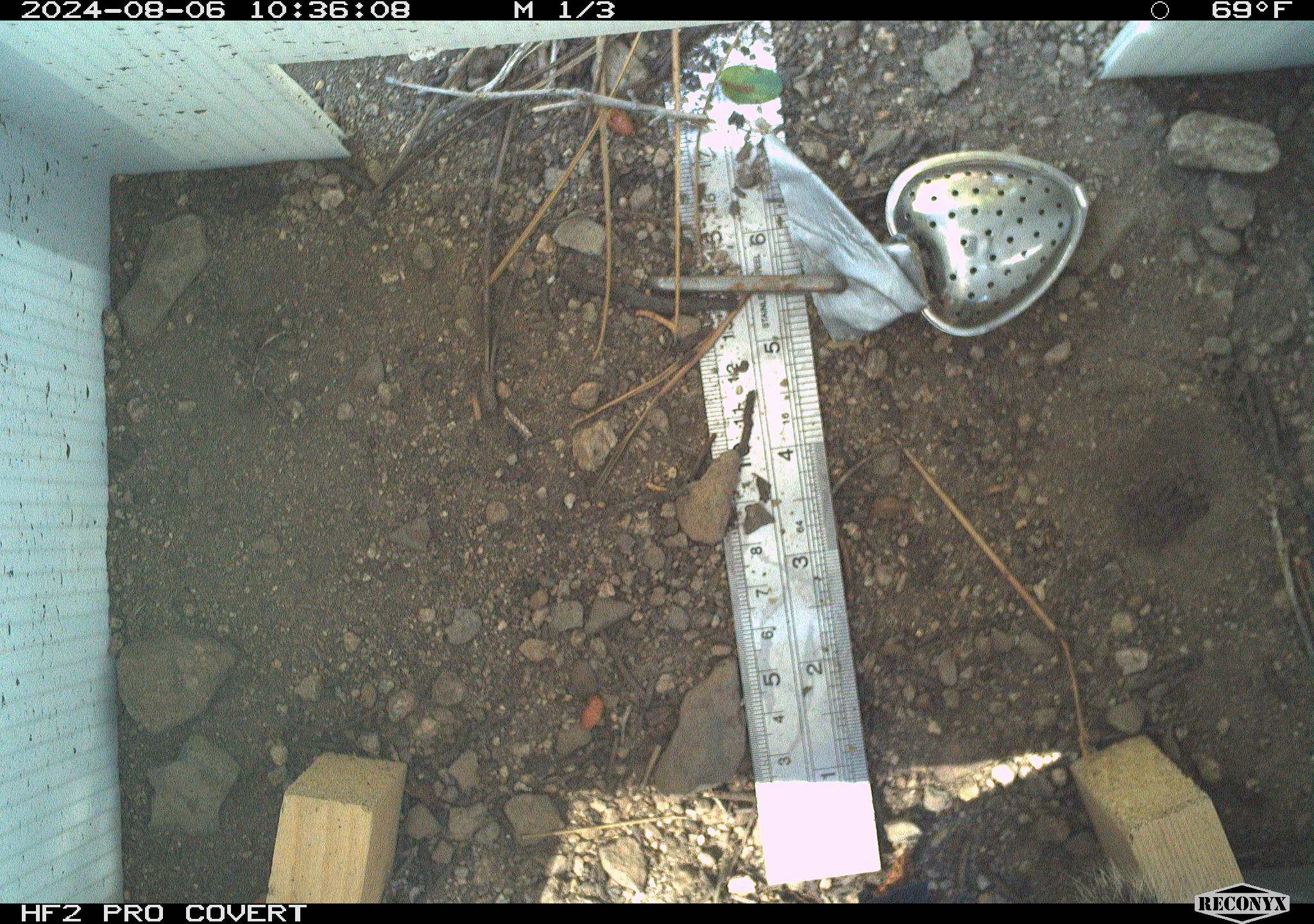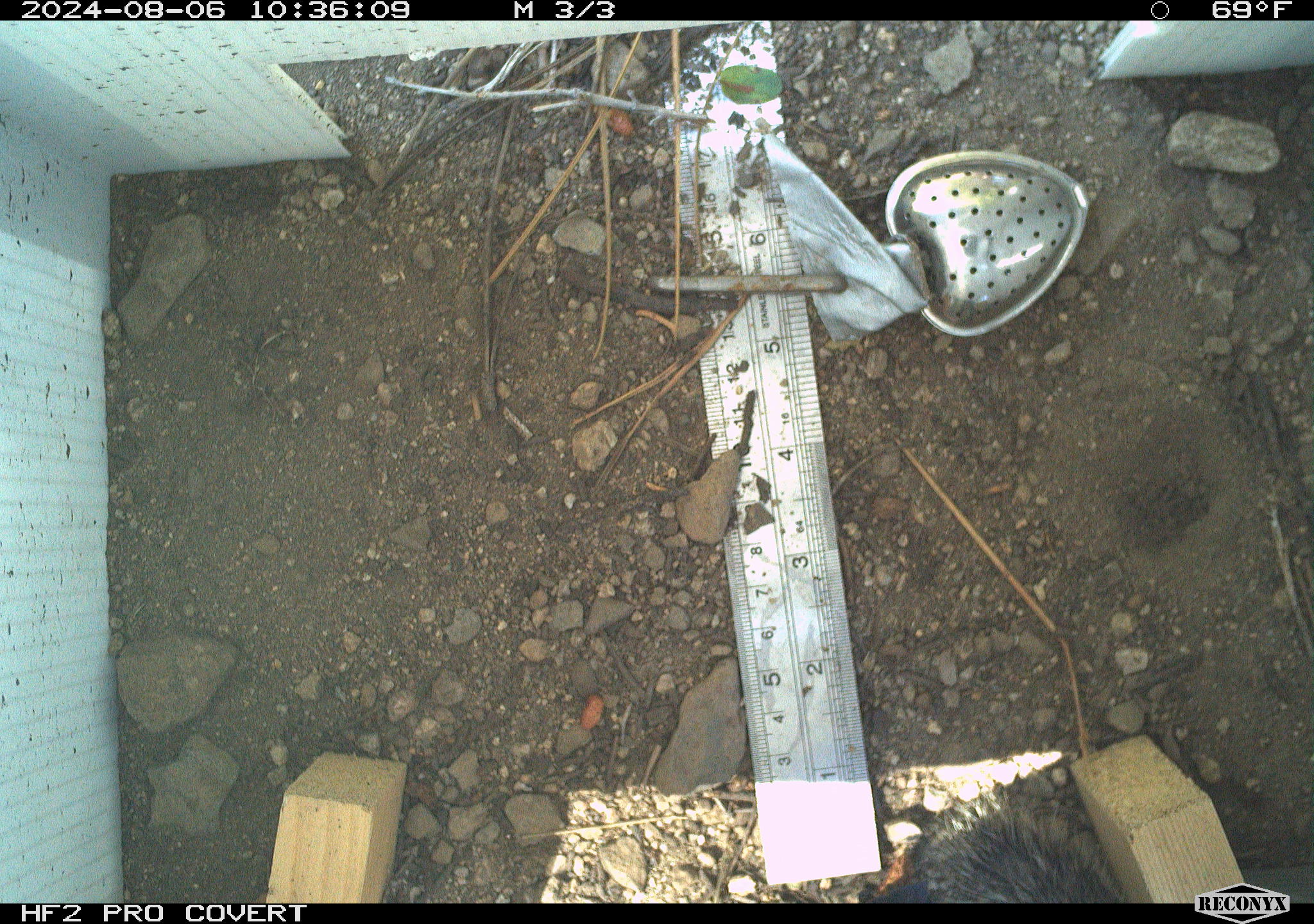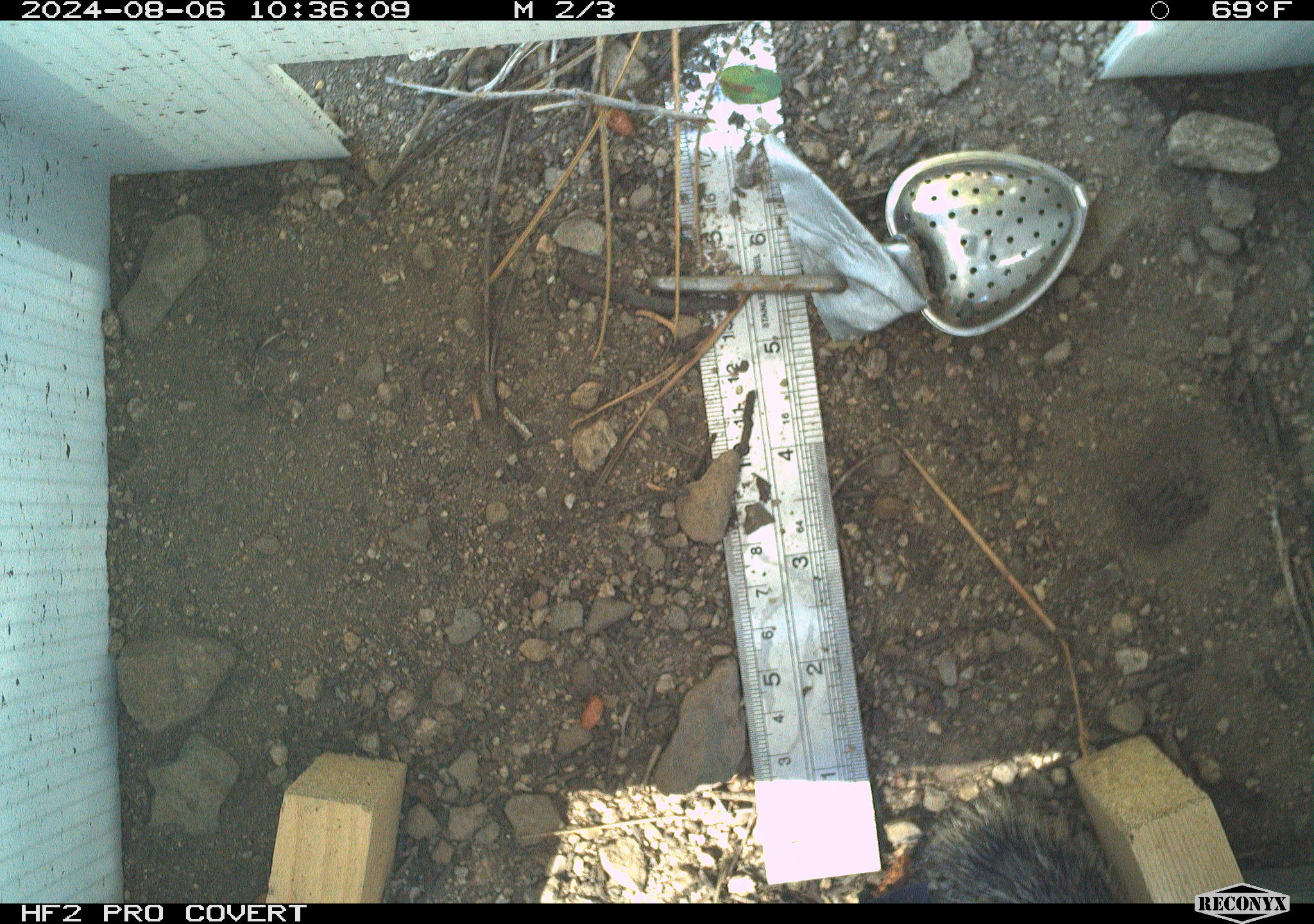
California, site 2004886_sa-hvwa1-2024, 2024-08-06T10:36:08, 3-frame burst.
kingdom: Animalia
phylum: Chordata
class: Mammalia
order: Rodentia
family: Sciuridae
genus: Otospermophilus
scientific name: Otospermophilus beecheyi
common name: california ground squirrel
California ground squirrel (Otospermophilus beecheyi).